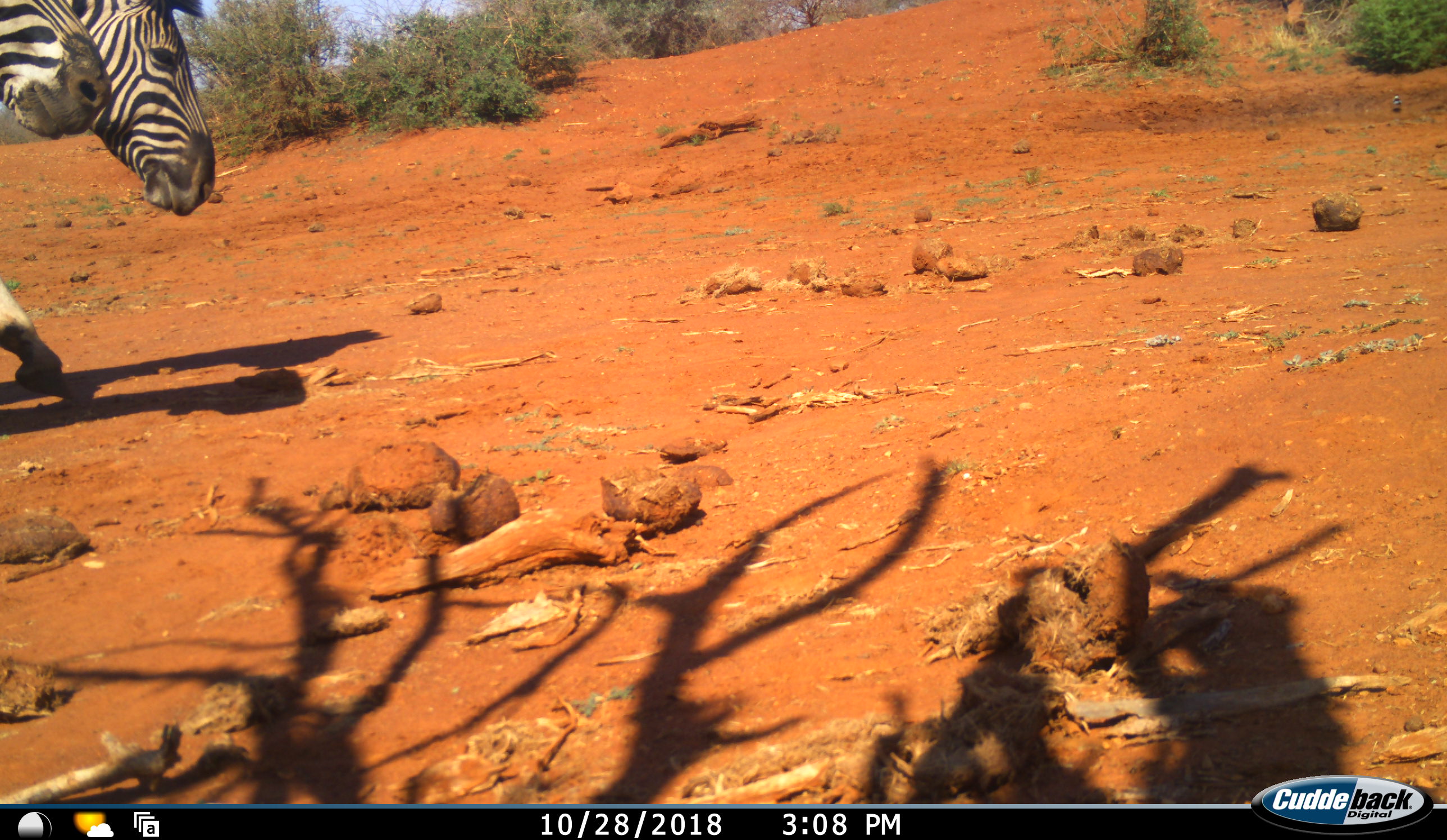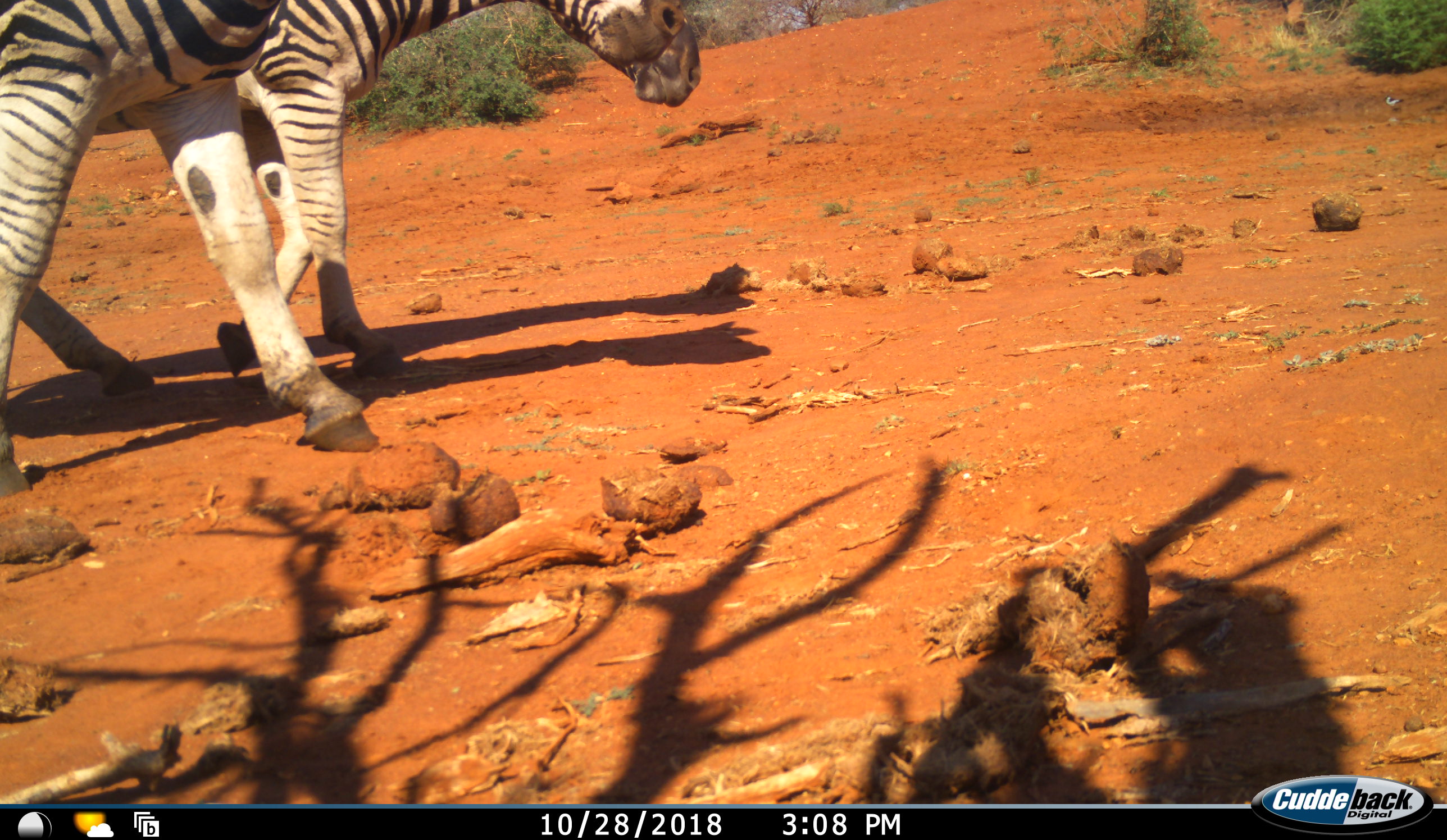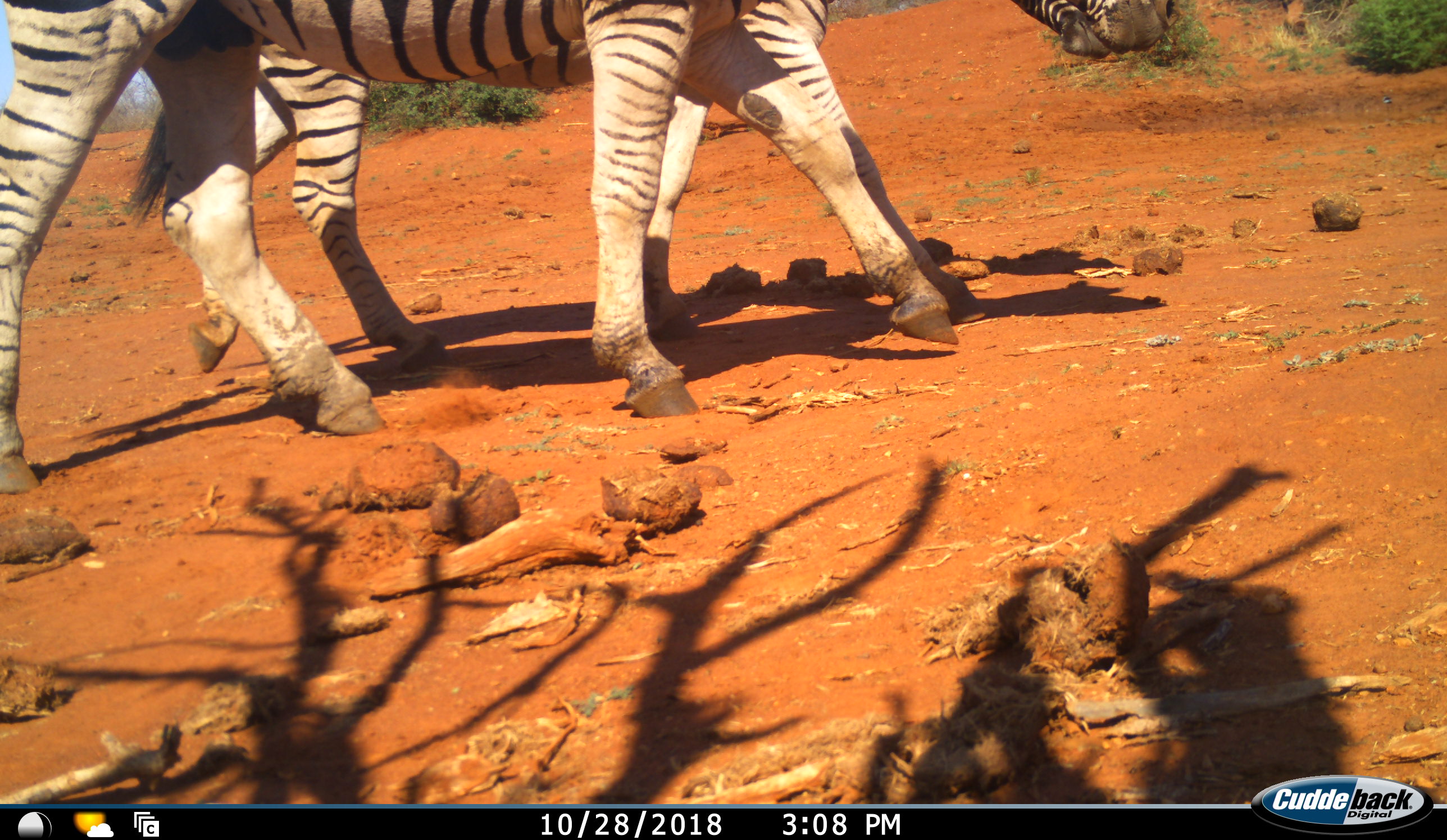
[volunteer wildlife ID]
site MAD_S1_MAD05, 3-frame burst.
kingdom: Animalia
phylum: Chordata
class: Mammalia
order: Perissodactyla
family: Equidae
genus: Equus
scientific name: Equus quagga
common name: plains zebra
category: zebraplains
Zebraplains (plains zebra) (Equus quagga), count 2. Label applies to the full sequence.